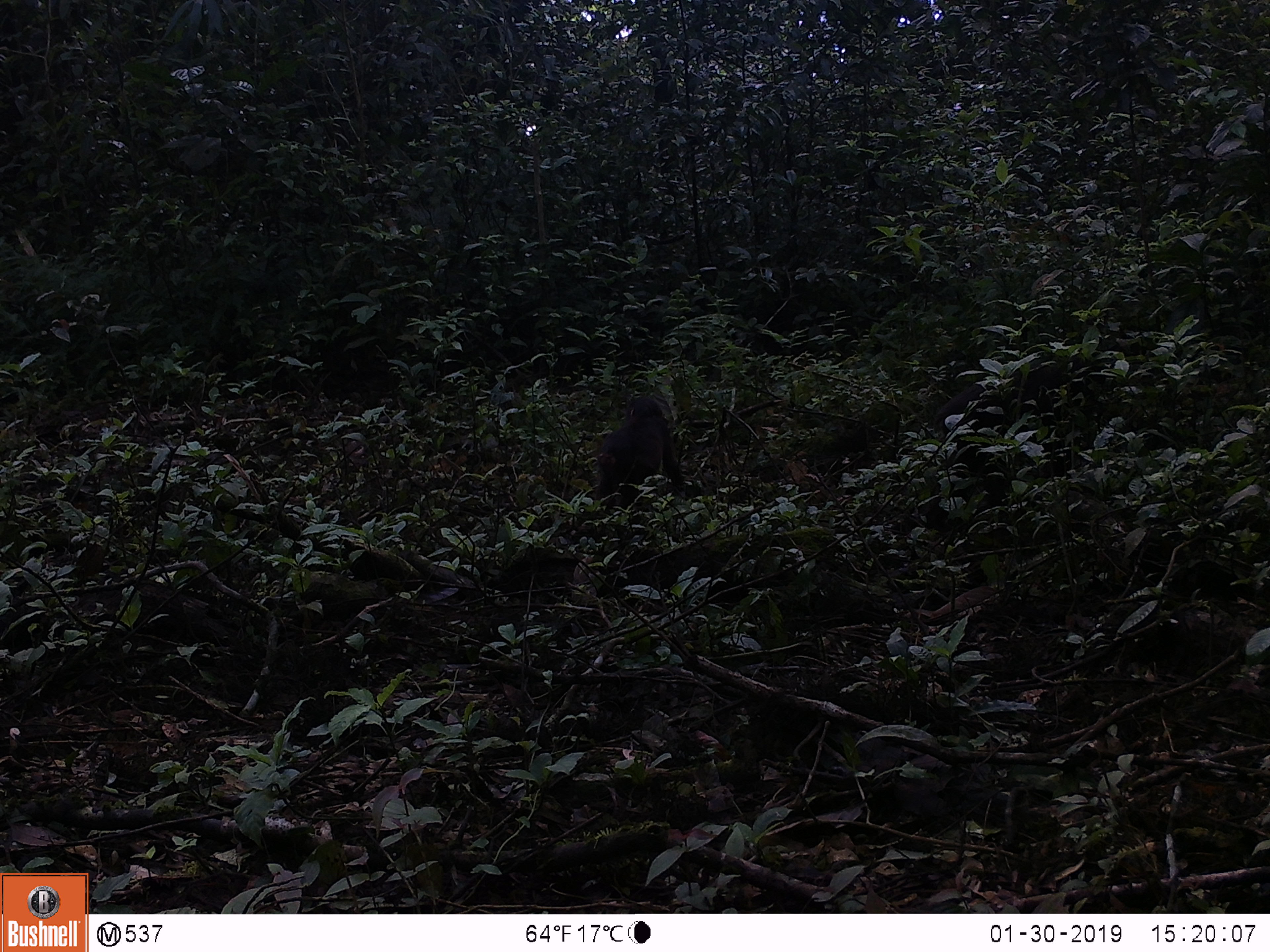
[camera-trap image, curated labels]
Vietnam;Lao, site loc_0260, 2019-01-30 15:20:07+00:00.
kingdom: Animalia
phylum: Chordata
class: Mammalia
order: Primates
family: Cercopithecidae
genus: Macaca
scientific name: Macaca arctoides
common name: stump-tailed macaque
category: stump tailed macaque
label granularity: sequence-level